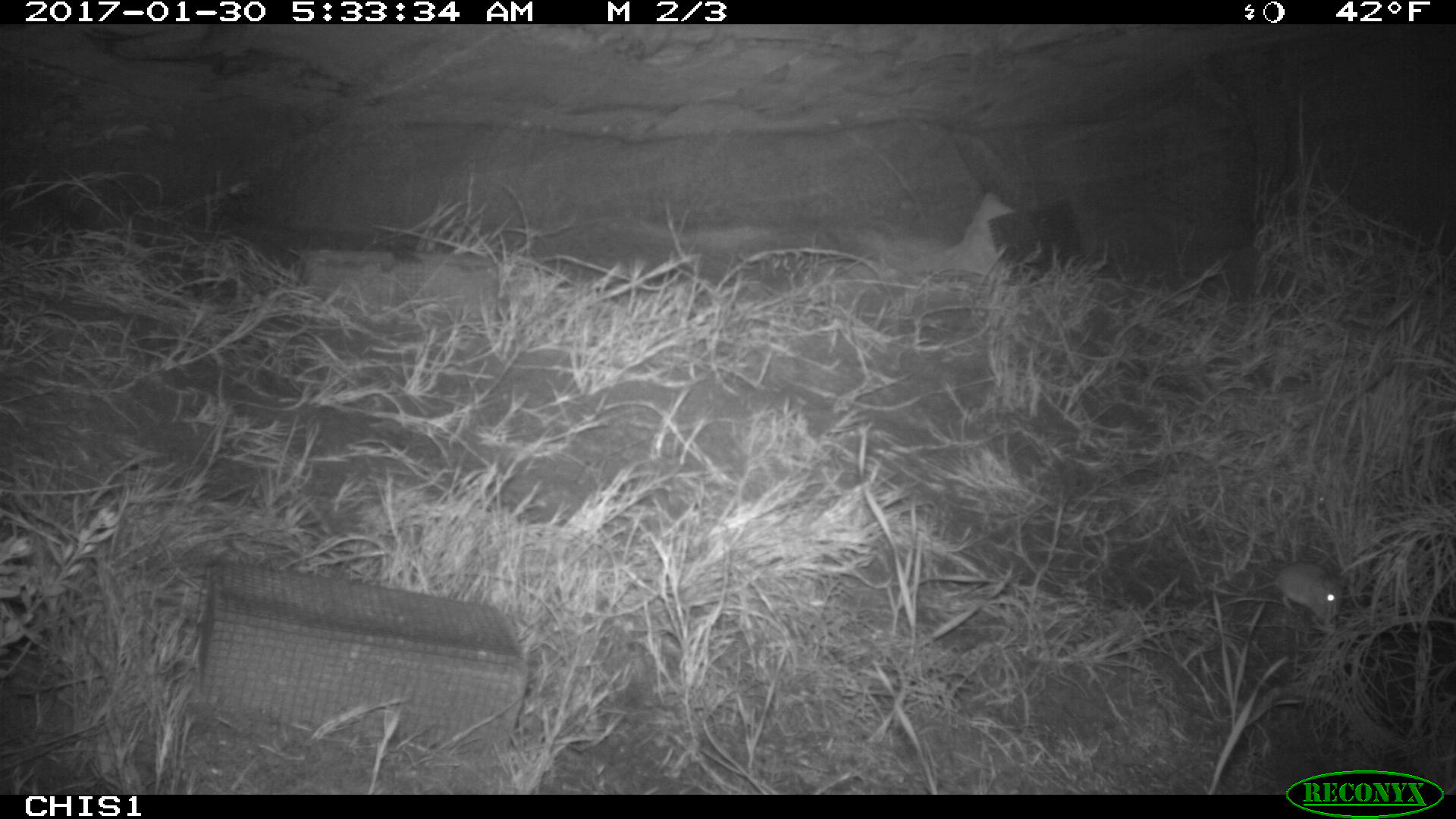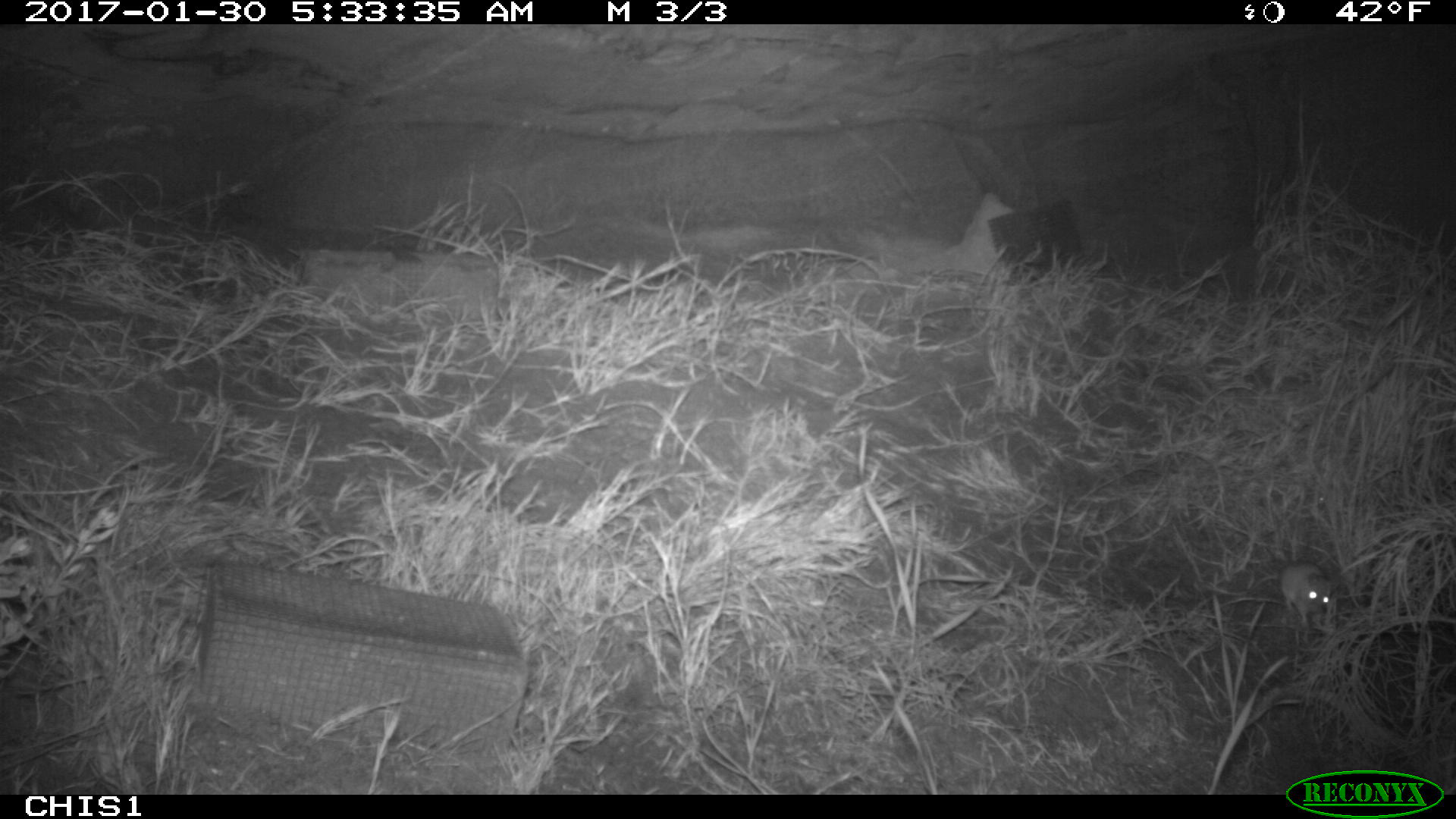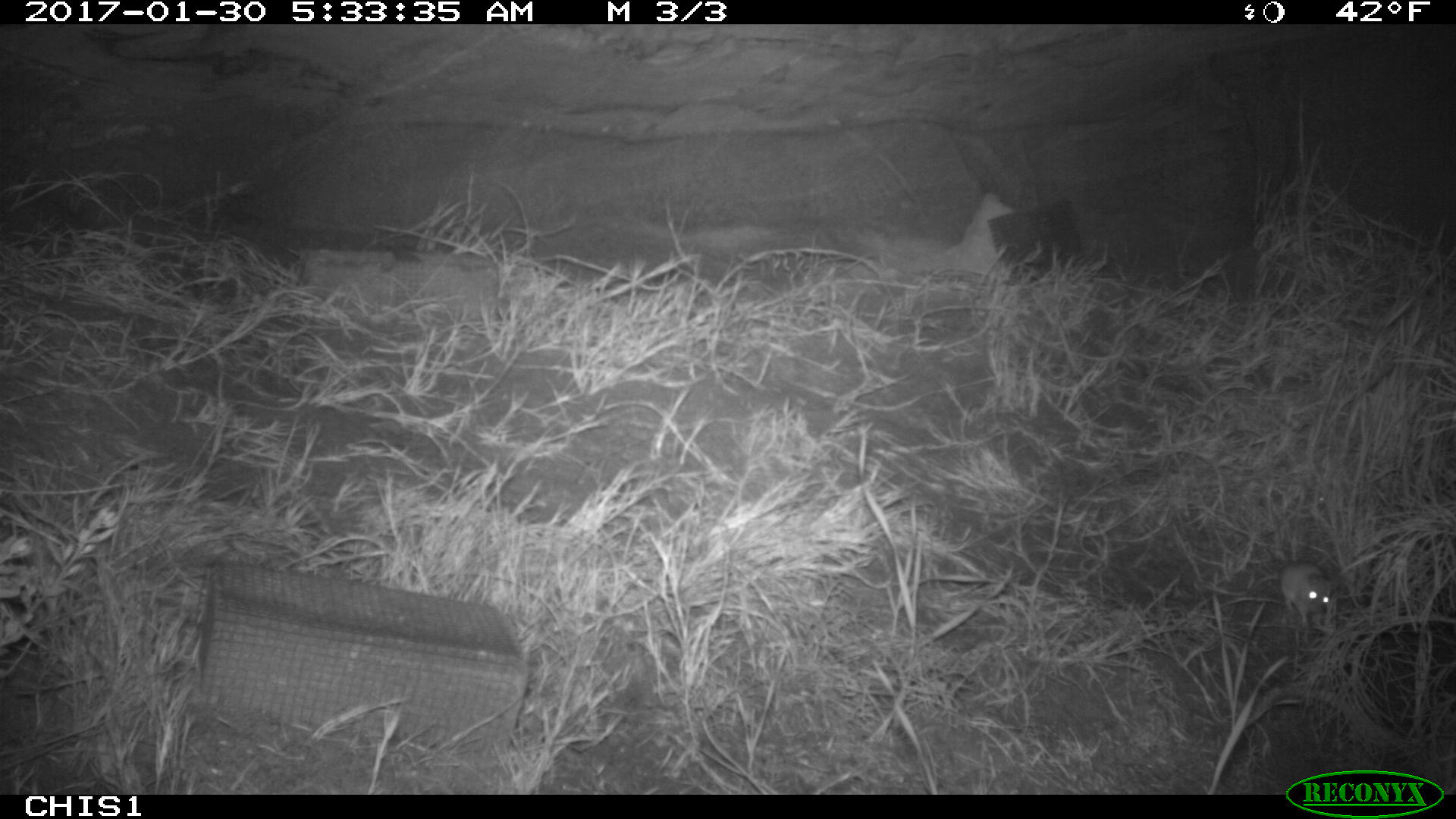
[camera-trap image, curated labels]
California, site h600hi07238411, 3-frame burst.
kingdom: Animalia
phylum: Chordata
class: Mammalia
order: Rodentia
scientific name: Rodentia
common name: rodent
Rodent (Rodentia).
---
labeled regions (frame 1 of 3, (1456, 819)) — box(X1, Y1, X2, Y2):
rodent: box(1223, 561, 1349, 626)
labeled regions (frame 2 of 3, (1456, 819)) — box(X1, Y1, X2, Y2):
rodent: box(1278, 528, 1331, 627)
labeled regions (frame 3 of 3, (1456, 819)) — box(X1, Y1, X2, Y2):
rodent: box(1279, 562, 1335, 627)